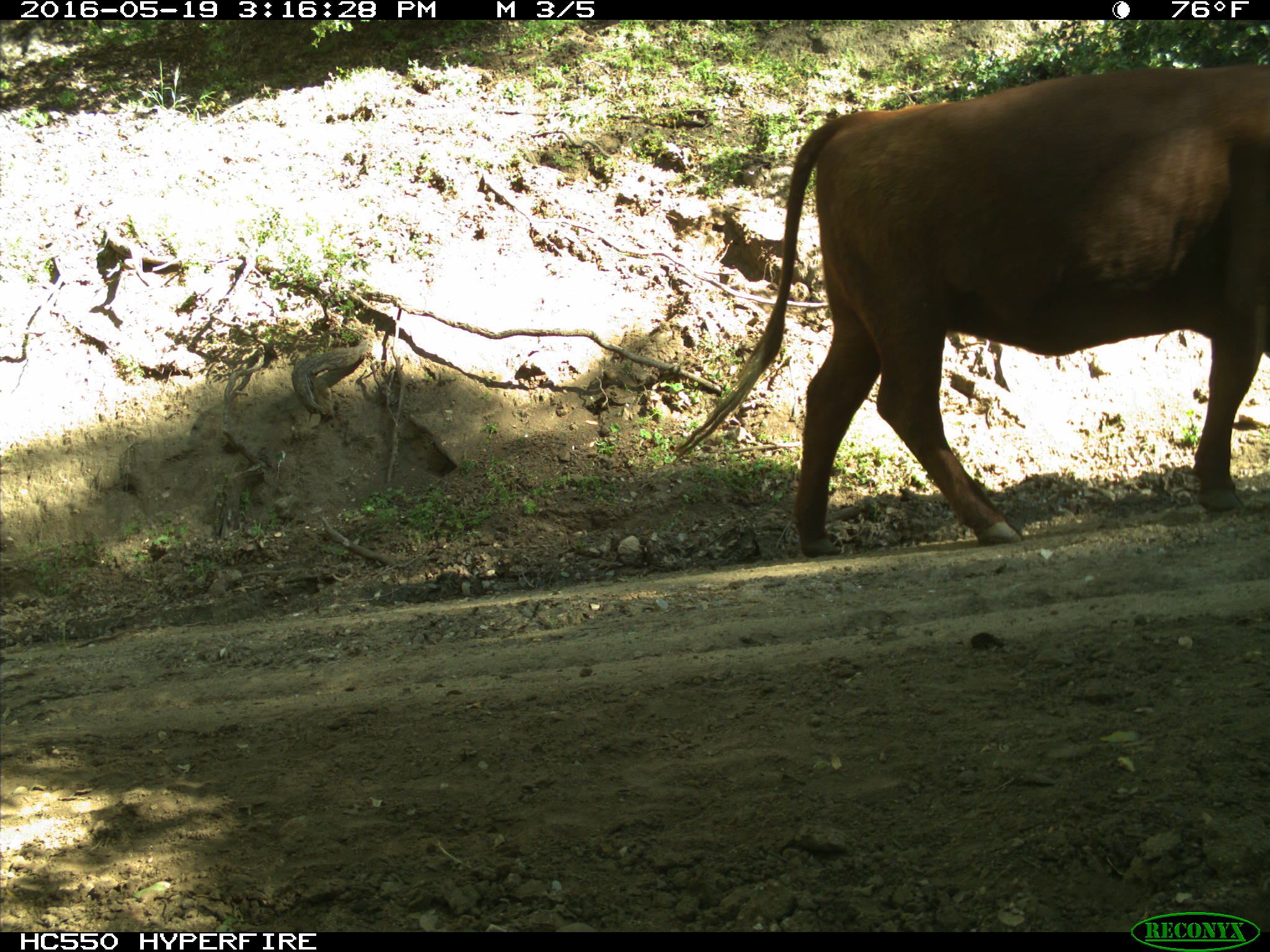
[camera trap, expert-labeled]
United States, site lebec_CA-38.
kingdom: Animalia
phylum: Chordata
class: Mammalia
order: Artiodactyla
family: Bovidae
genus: Bos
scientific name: Bos taurus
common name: domestic cow